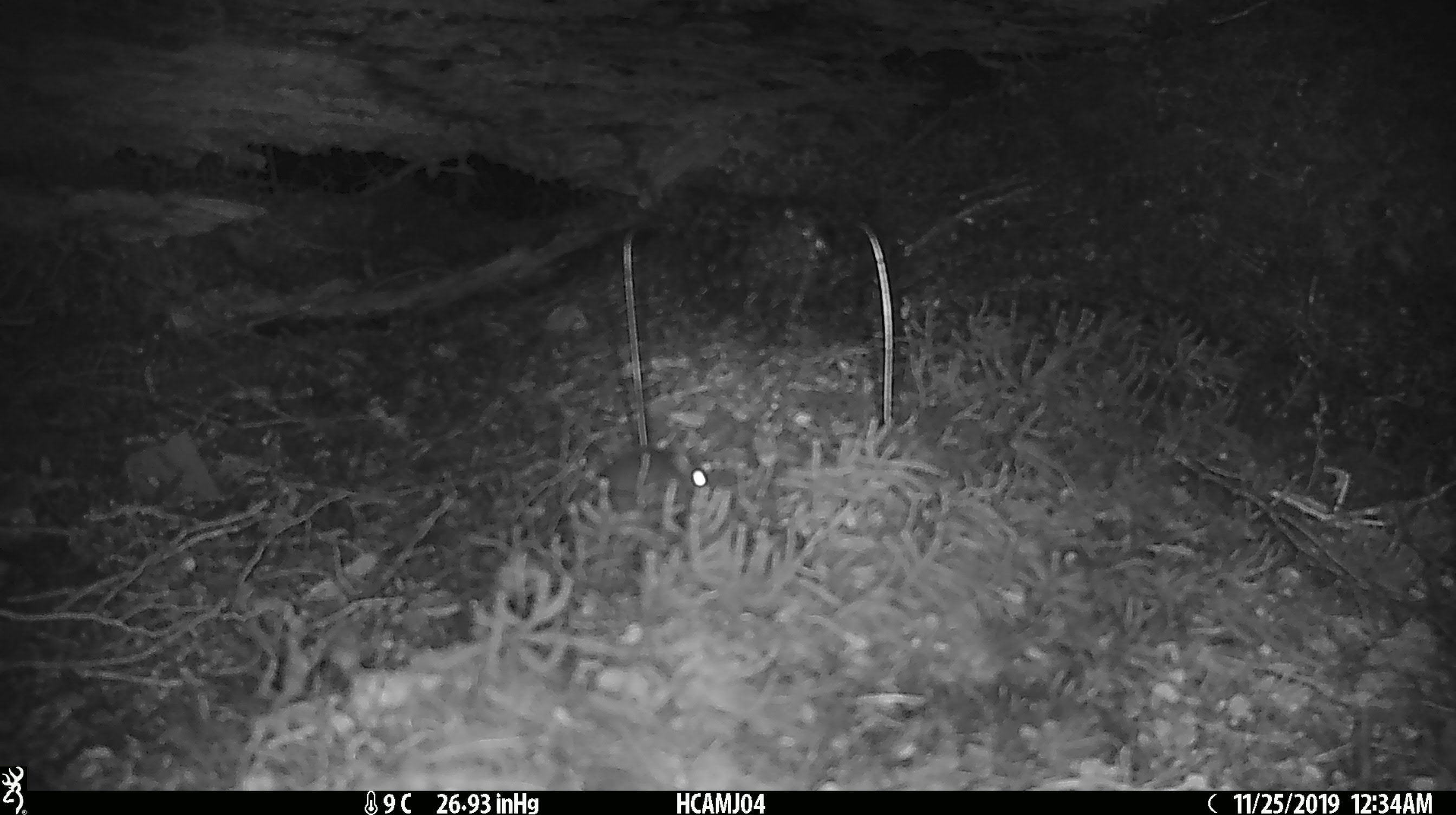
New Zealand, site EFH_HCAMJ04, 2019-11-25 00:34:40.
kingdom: Animalia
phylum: Chordata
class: Mammalia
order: Rodentia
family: Muridae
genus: Mus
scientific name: Mus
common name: mouse